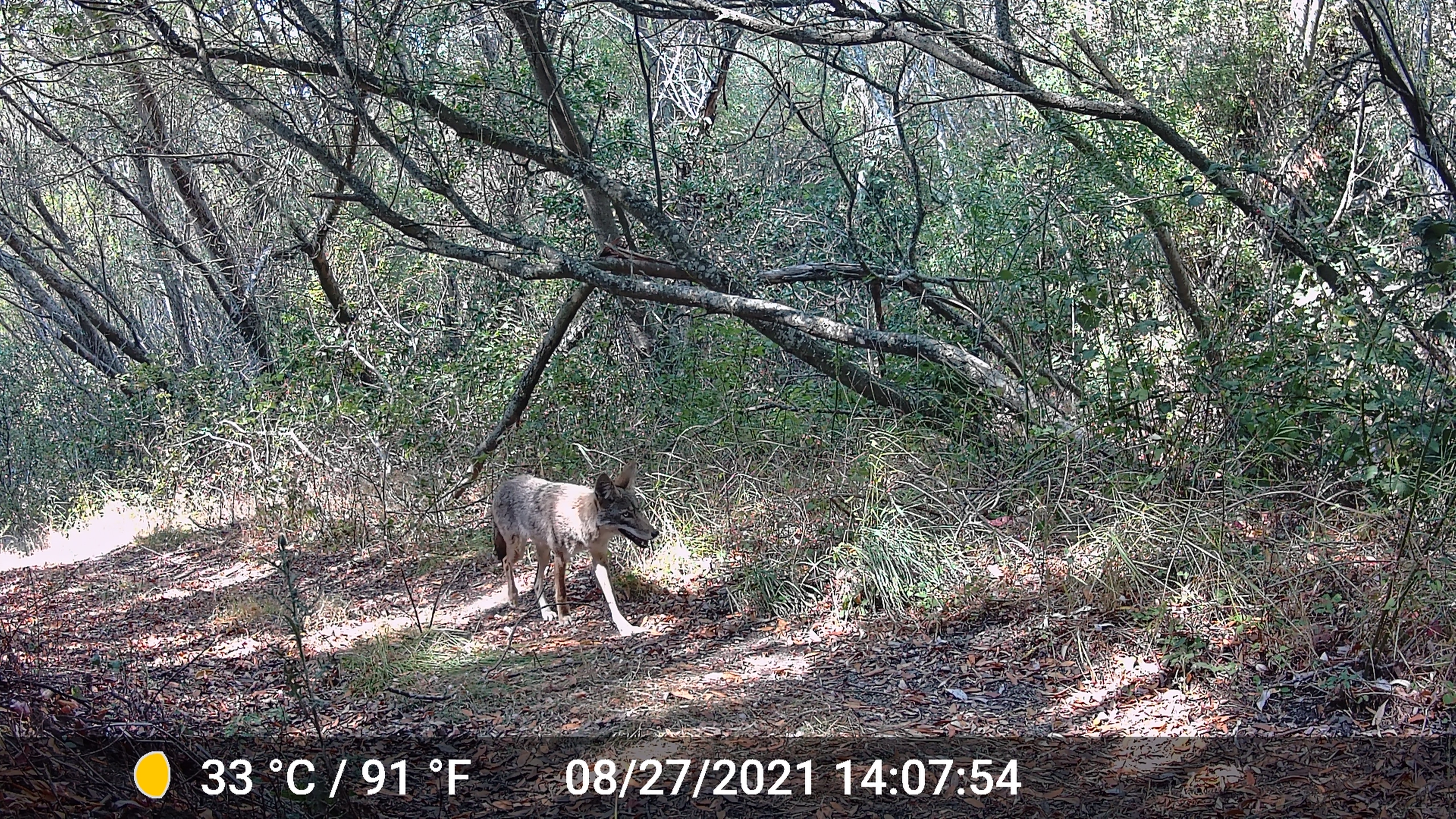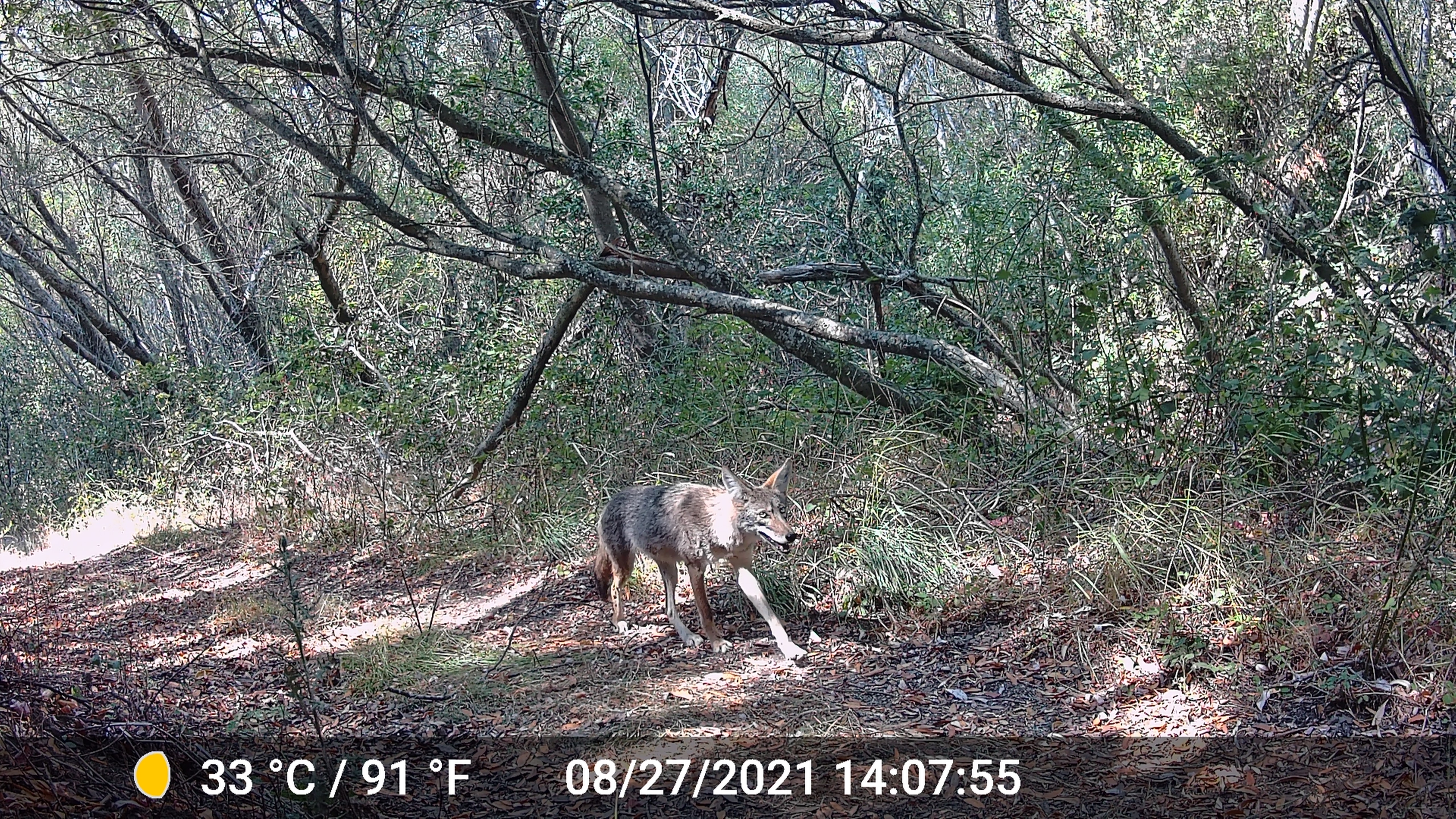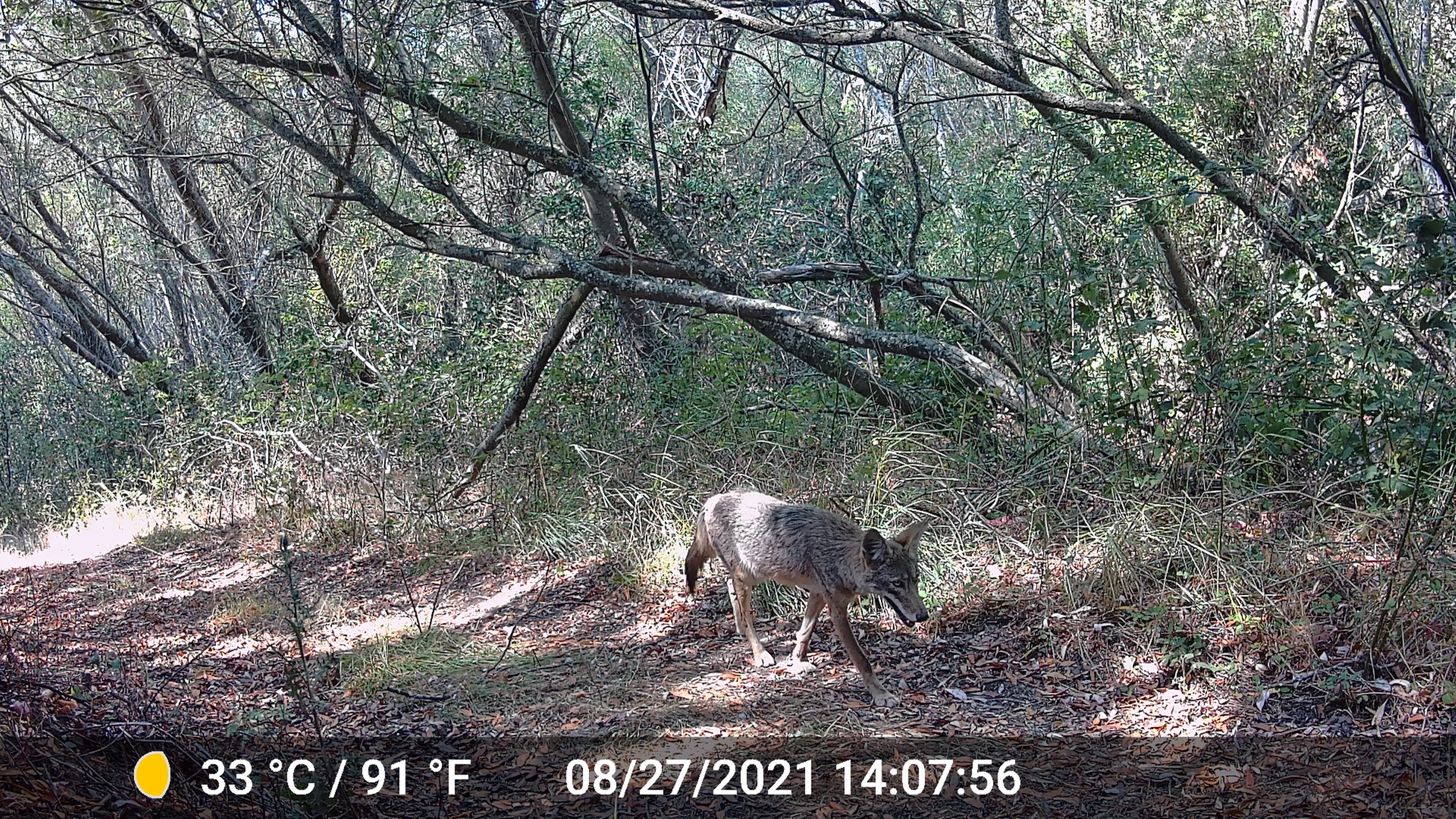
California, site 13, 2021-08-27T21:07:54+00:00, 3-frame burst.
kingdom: Animalia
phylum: Chordata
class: Mammalia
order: Carnivora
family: Canidae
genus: Canis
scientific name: Canis latrans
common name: coyote